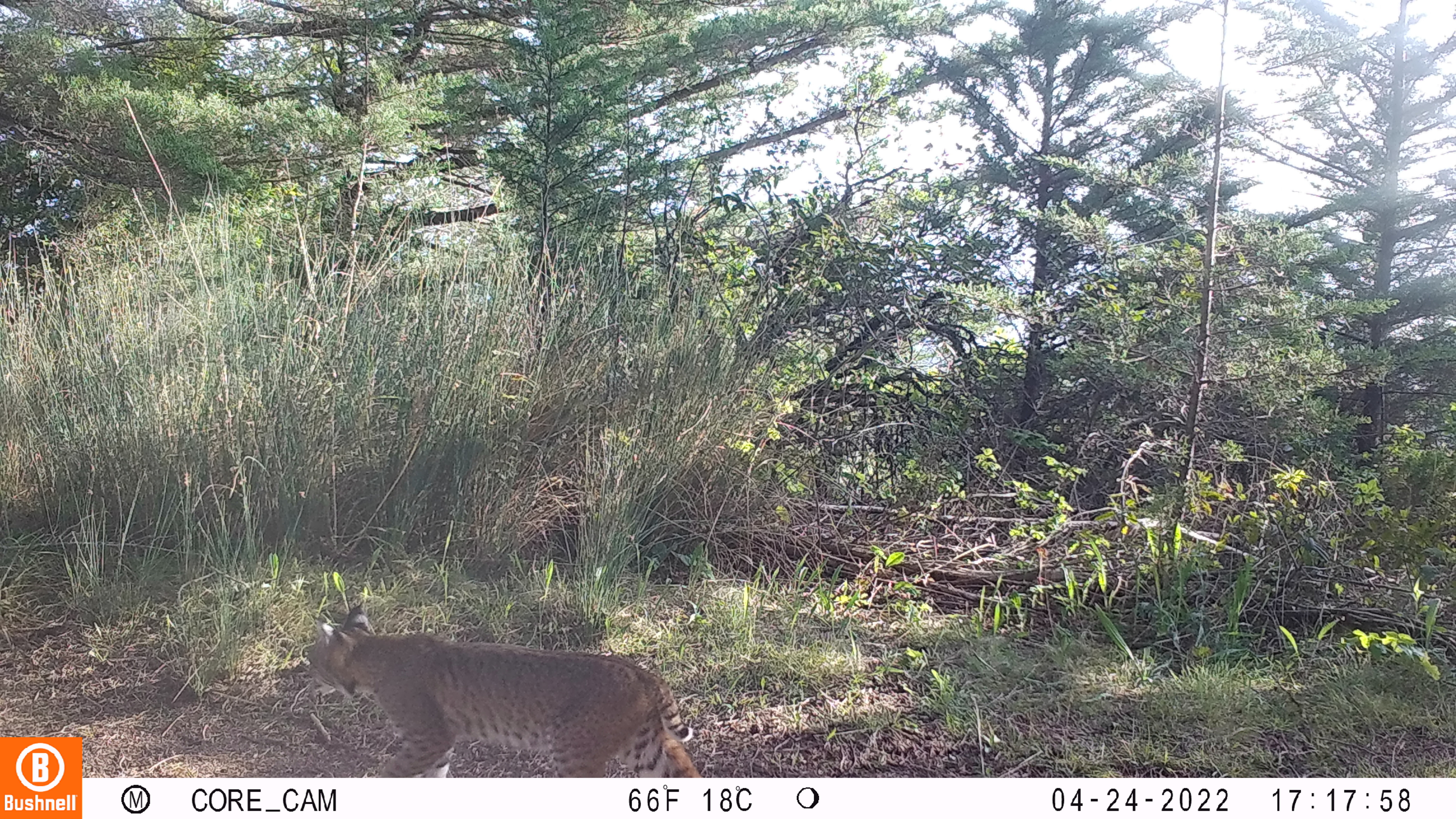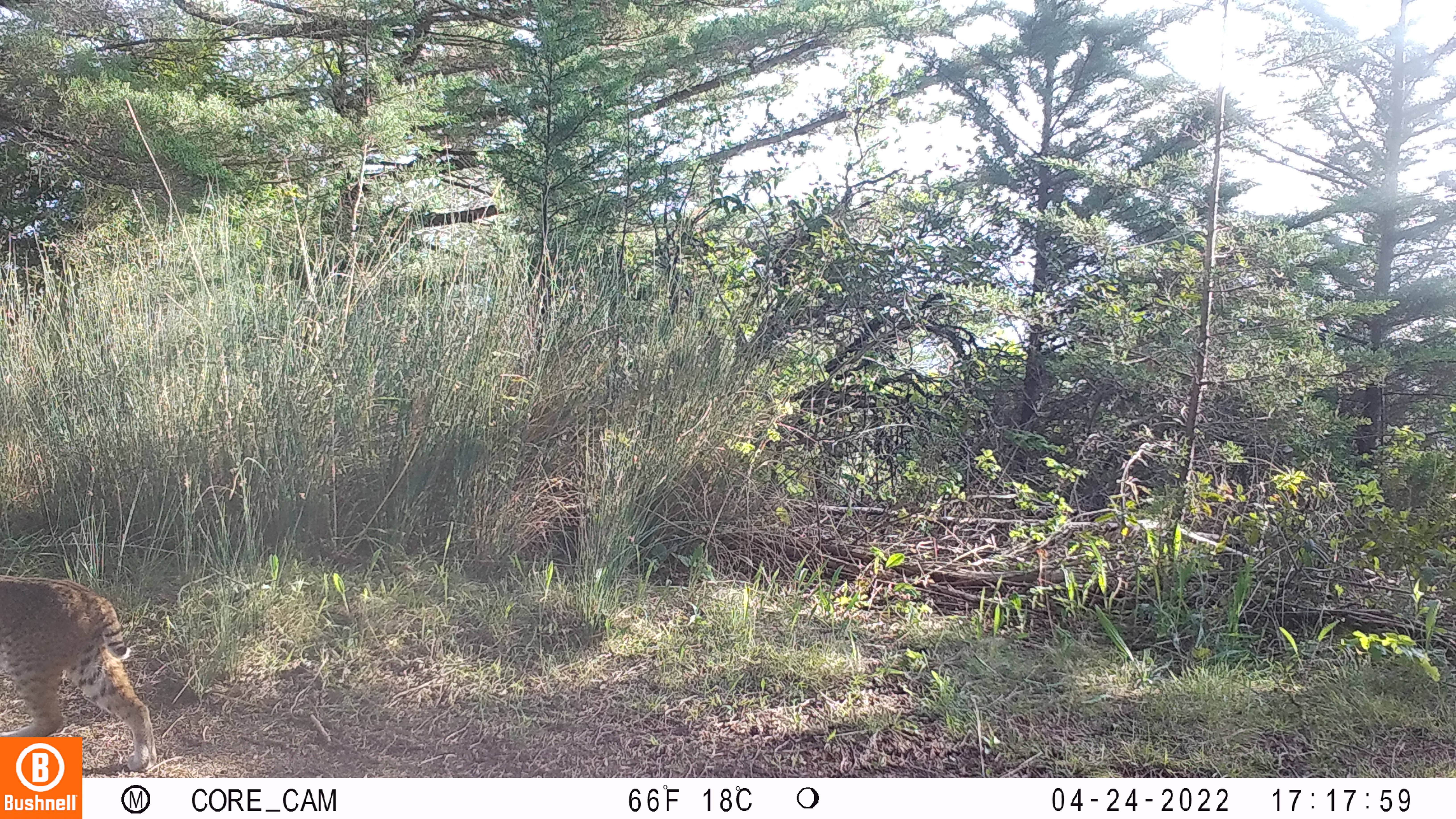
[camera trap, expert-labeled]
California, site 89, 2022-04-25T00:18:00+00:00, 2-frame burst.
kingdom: Animalia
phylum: Chordata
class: Mammalia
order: Carnivora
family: Felidae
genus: Lynx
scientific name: Lynx rufus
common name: bobcat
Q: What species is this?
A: Bobcat (Lynx rufus).